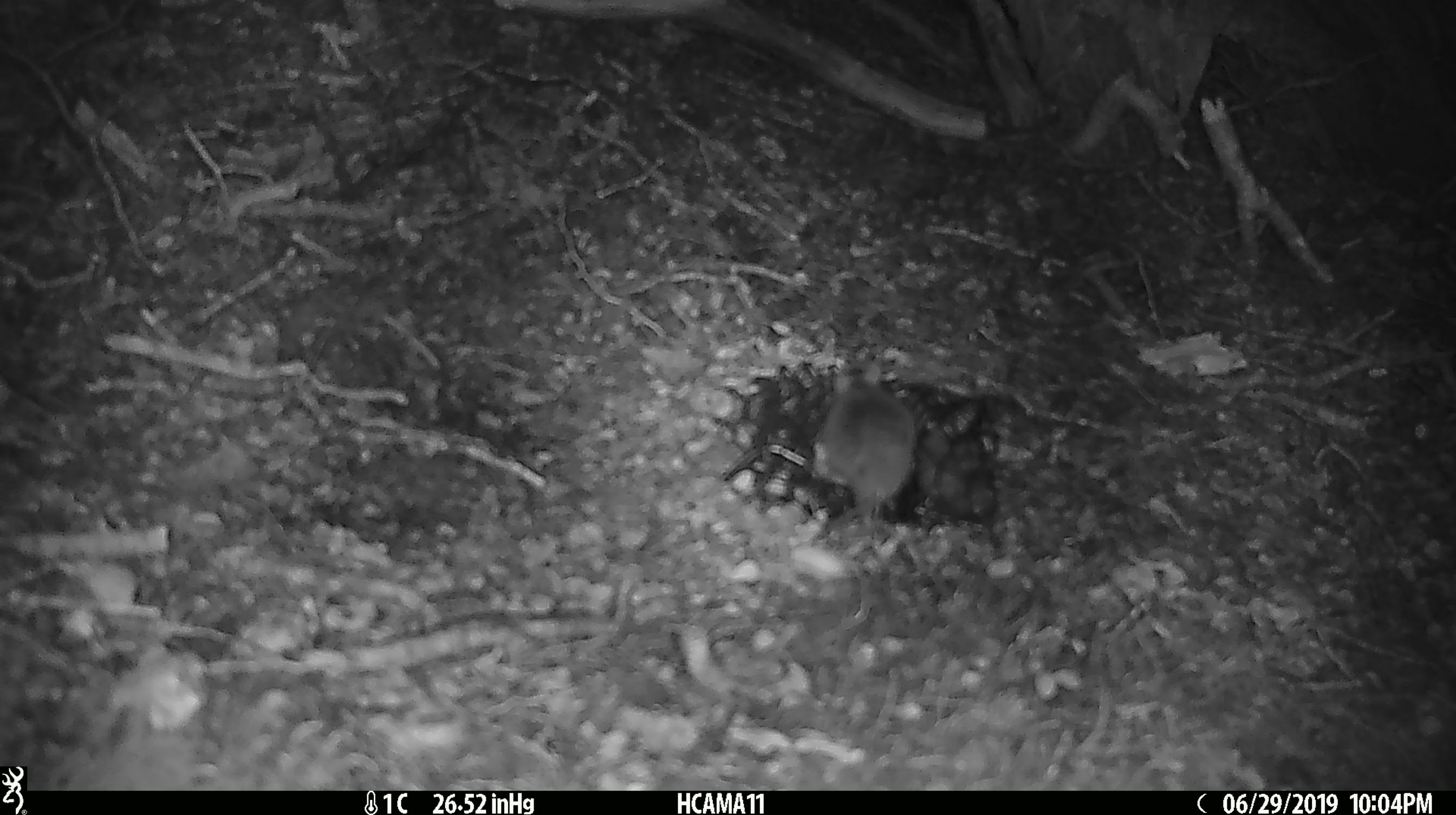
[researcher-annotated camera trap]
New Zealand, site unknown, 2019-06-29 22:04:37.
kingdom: Animalia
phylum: Chordata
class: Mammalia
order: Rodentia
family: Muridae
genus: Mus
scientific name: Mus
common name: mouse